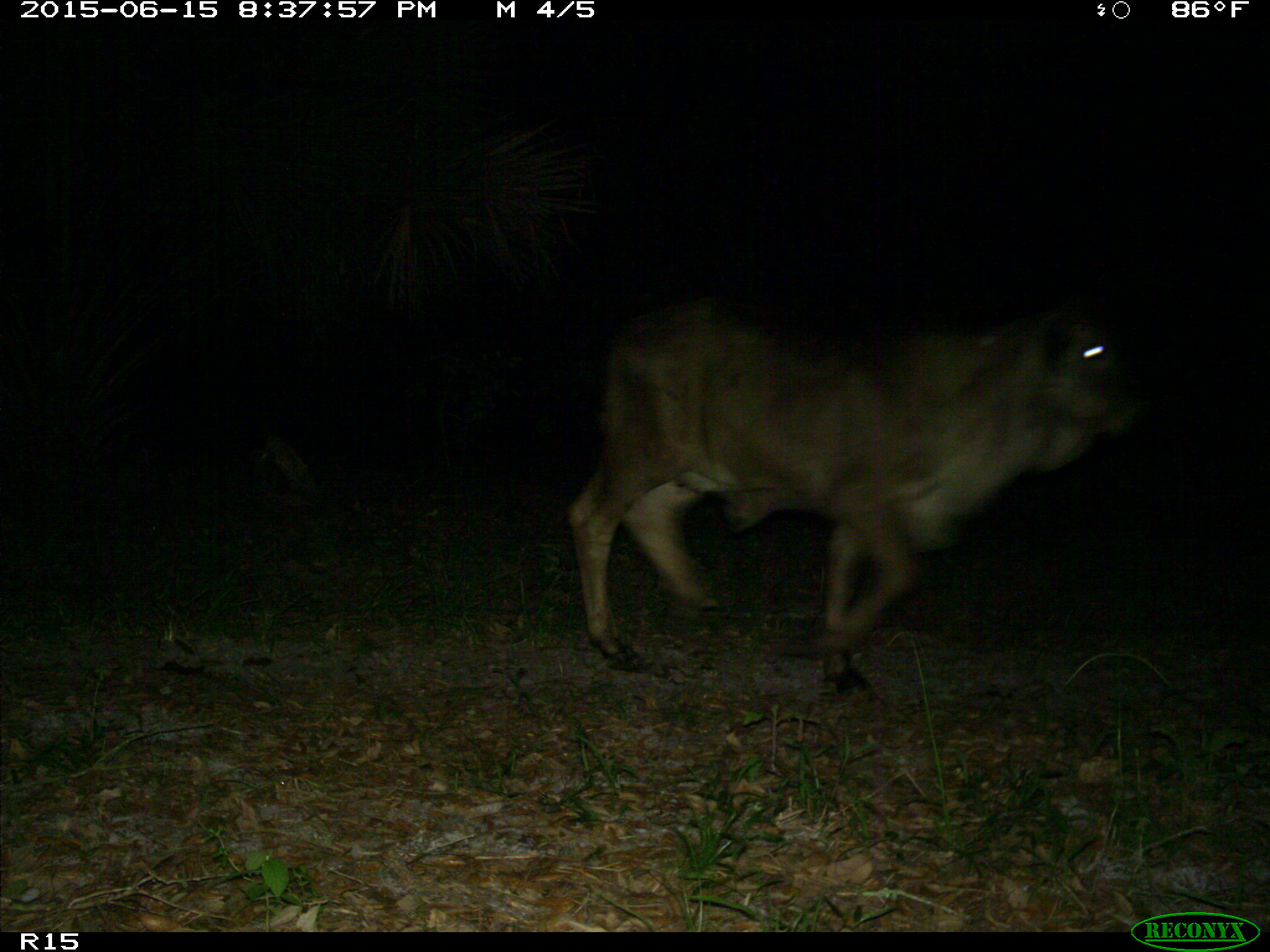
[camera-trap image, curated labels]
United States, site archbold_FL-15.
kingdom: Animalia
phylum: Chordata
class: Mammalia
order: Artiodactyla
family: Bovidae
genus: Bos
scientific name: Bos taurus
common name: domestic cow